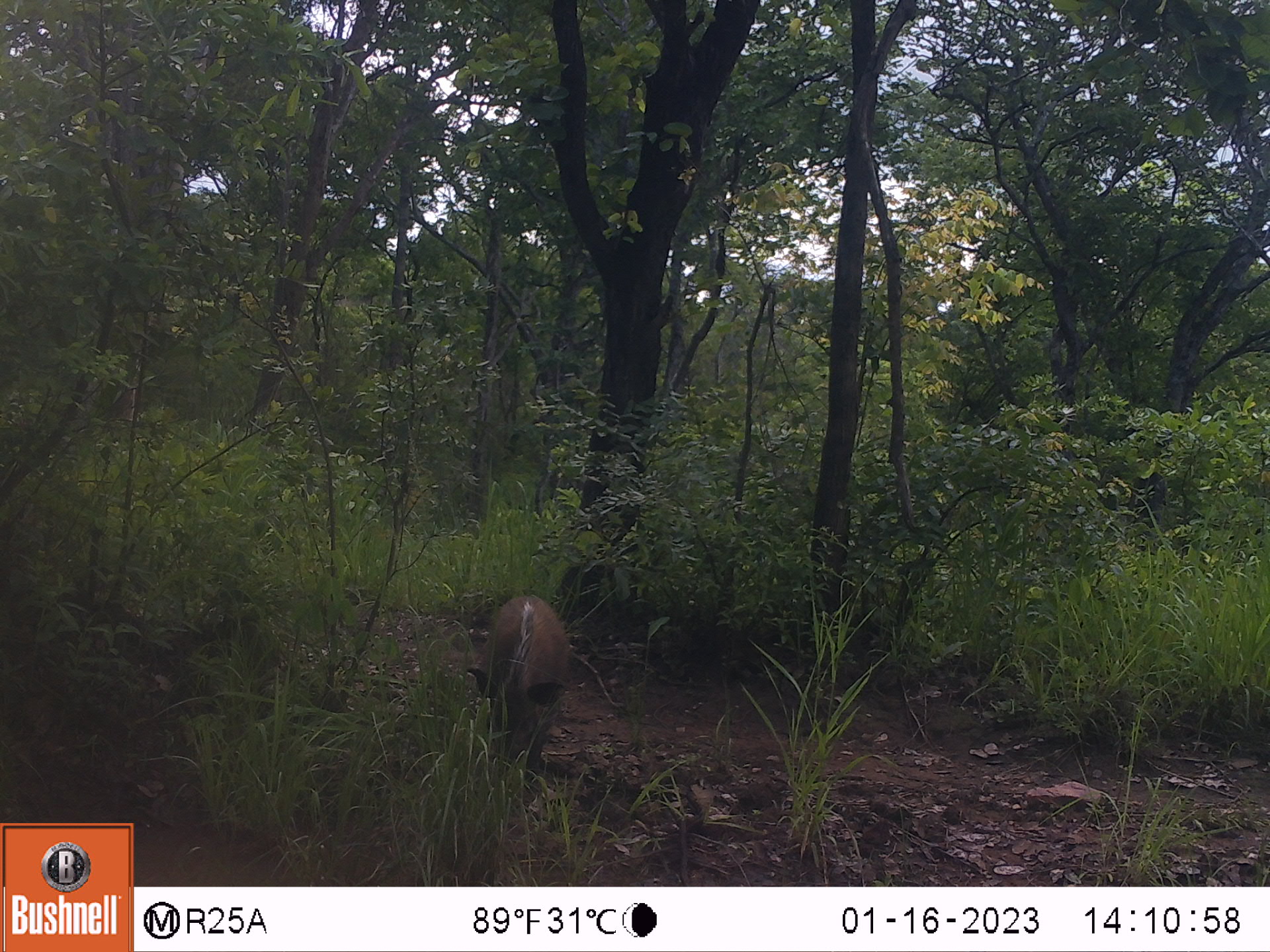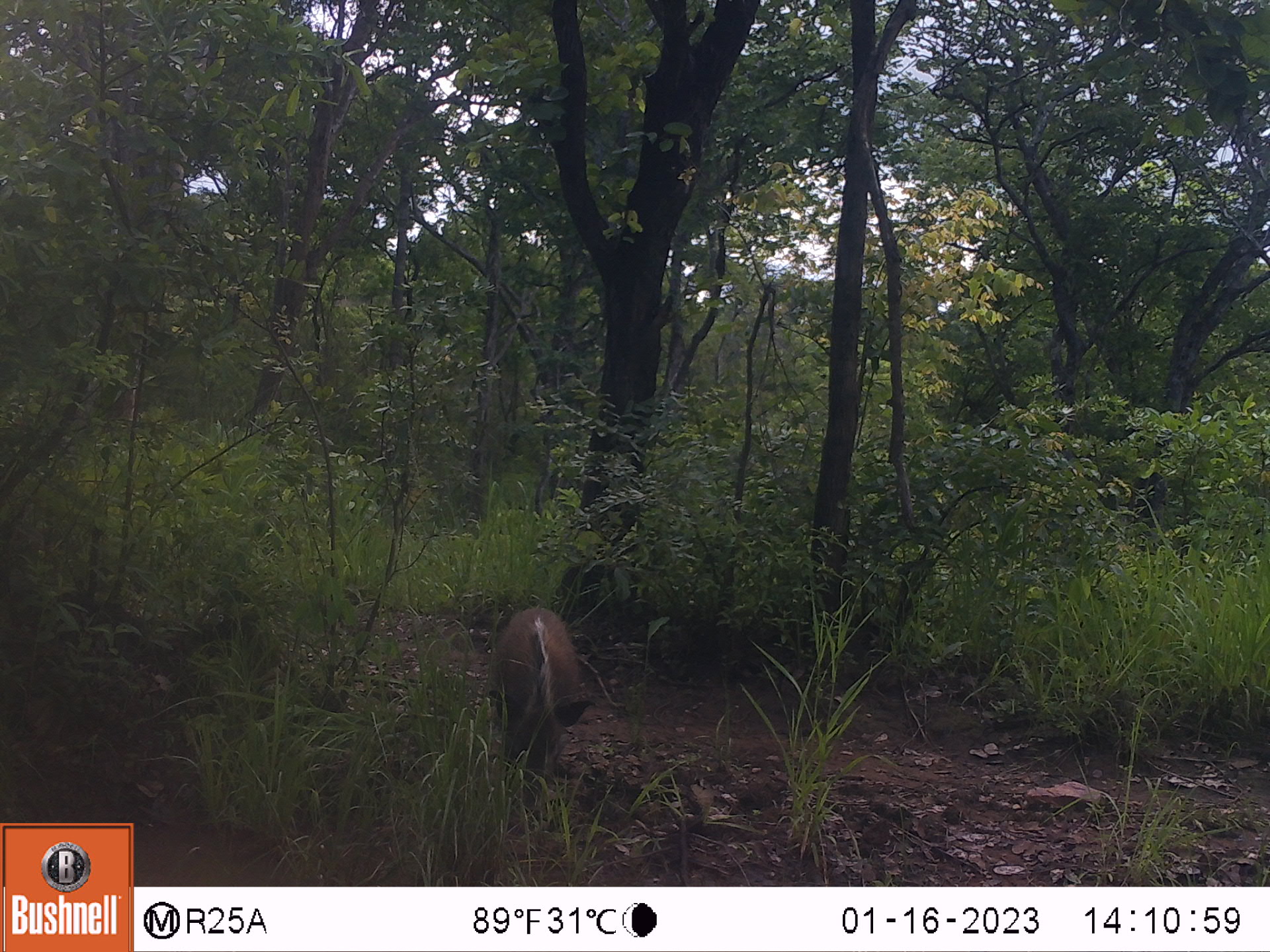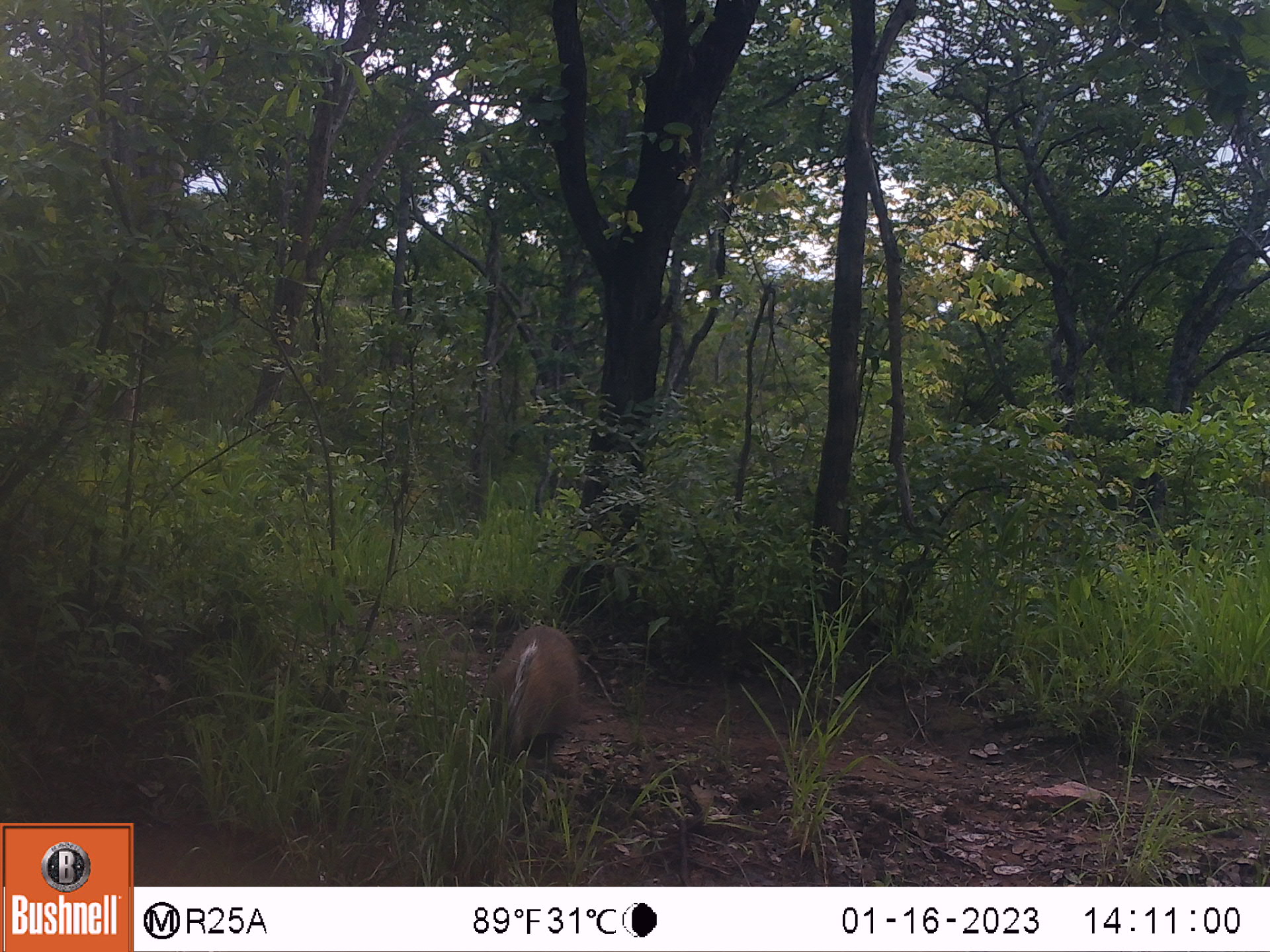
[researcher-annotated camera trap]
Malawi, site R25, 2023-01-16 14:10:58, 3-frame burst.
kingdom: Animalia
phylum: Chordata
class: Mammalia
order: Artiodactyla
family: Suidae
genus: Potamochoerus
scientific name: Potamochoerus larvatus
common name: bushpig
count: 1